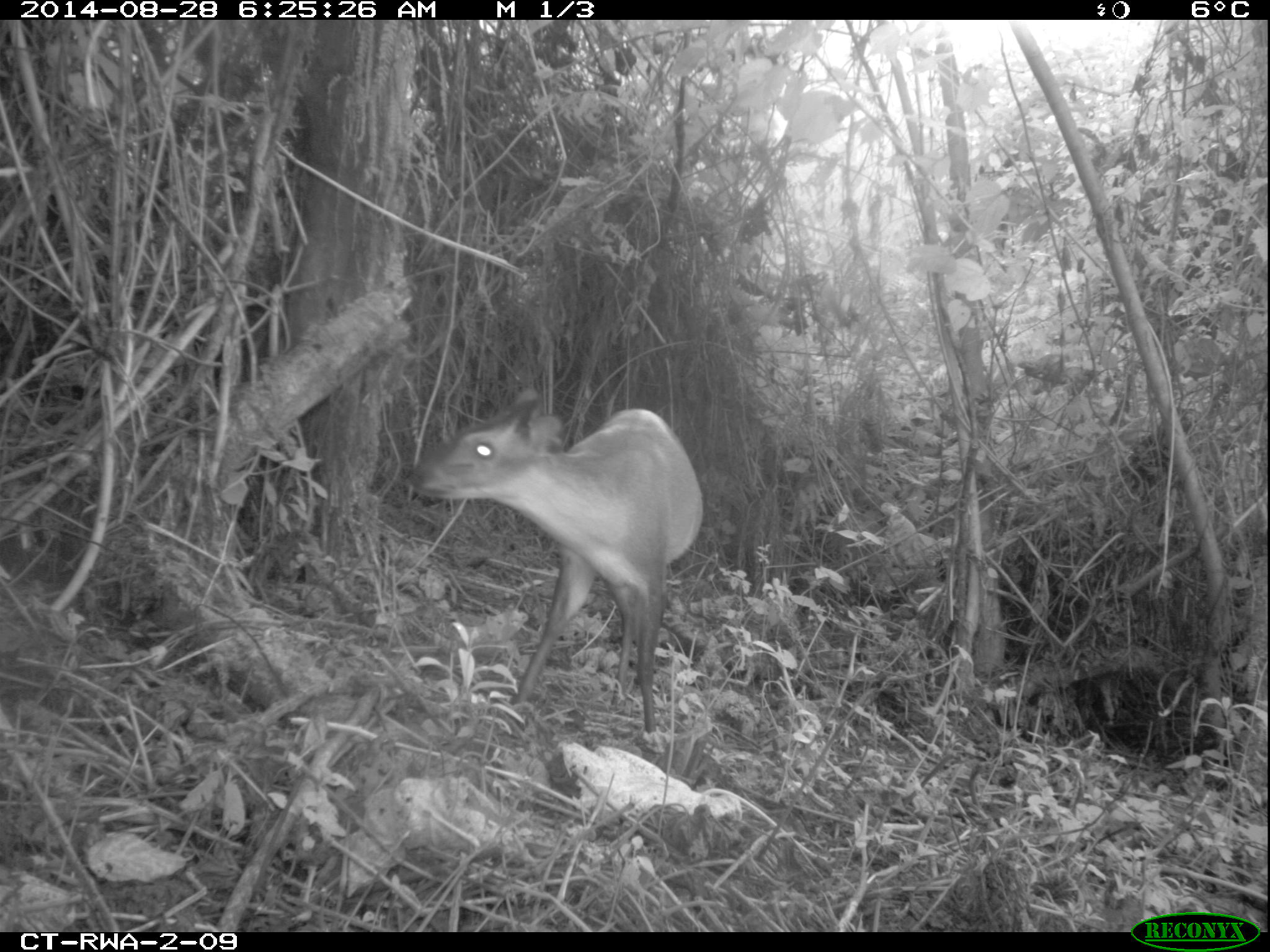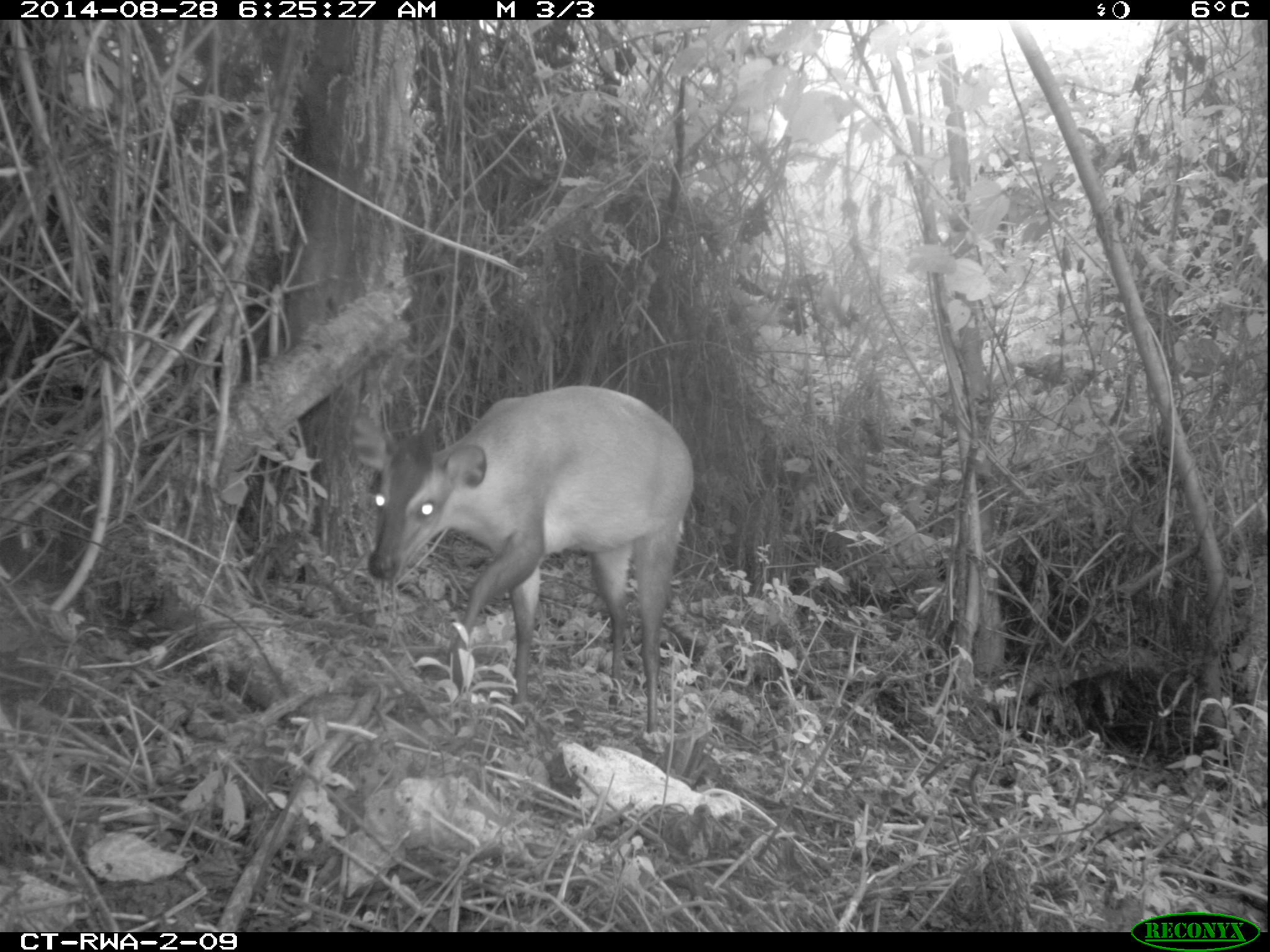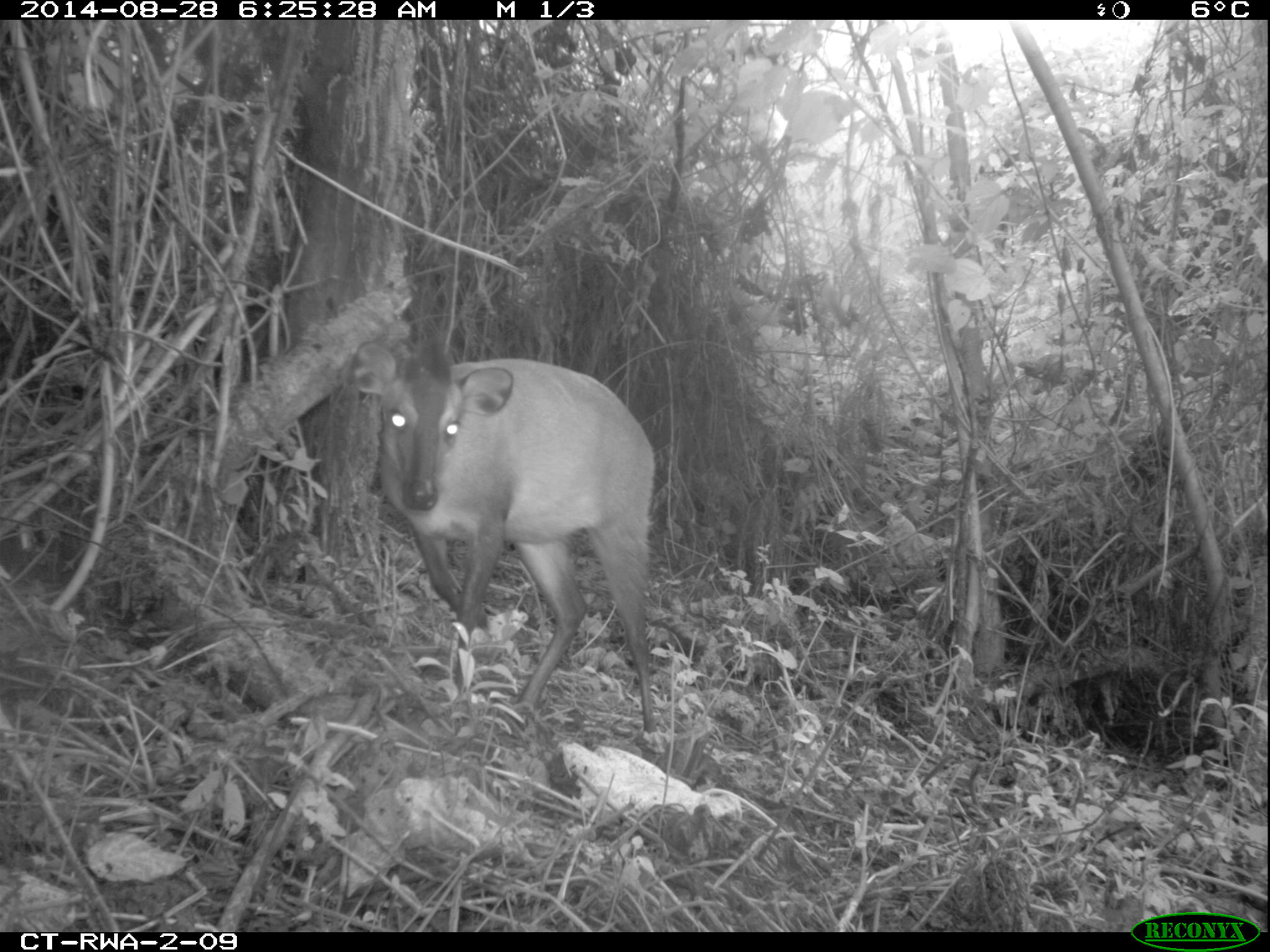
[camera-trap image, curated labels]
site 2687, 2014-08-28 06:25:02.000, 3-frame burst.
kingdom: Animalia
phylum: Chordata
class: Mammalia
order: Artiodactyla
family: Bovidae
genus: Cephalophus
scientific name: Cephalophus nigrifrons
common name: black-fronted duiker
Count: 1.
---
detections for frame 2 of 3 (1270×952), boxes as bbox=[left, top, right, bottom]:
cephalophus nigrifrons: bbox=[350, 388, 690, 741]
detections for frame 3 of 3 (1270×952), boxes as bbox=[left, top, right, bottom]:
cephalophus nigrifrons: bbox=[345, 338, 661, 746]